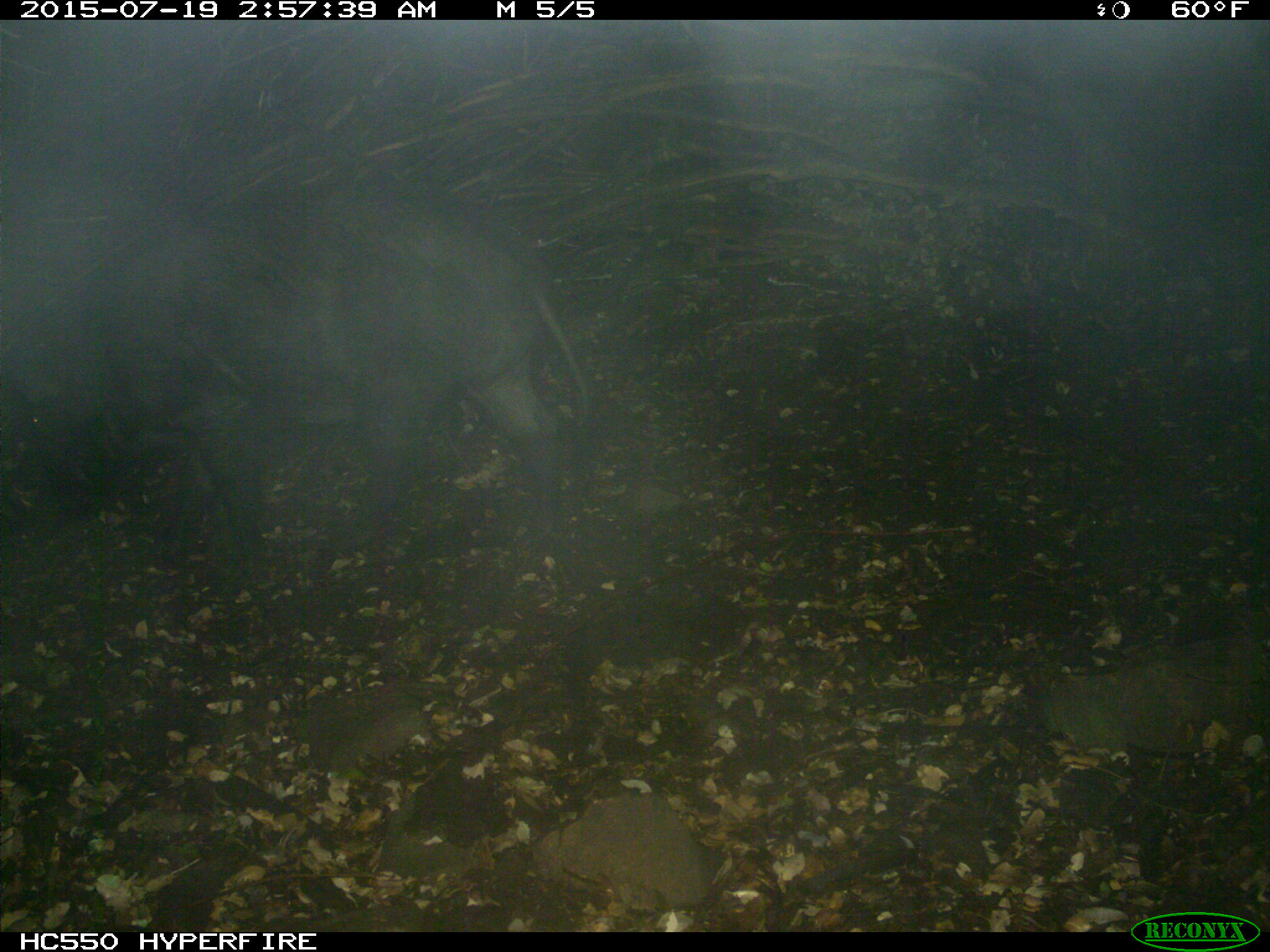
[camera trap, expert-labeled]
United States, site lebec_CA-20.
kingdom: Animalia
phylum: Chordata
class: Mammalia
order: Artiodactyla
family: Suidae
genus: Sus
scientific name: Sus scrofa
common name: wild boar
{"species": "Sus scrofa (wild boar)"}